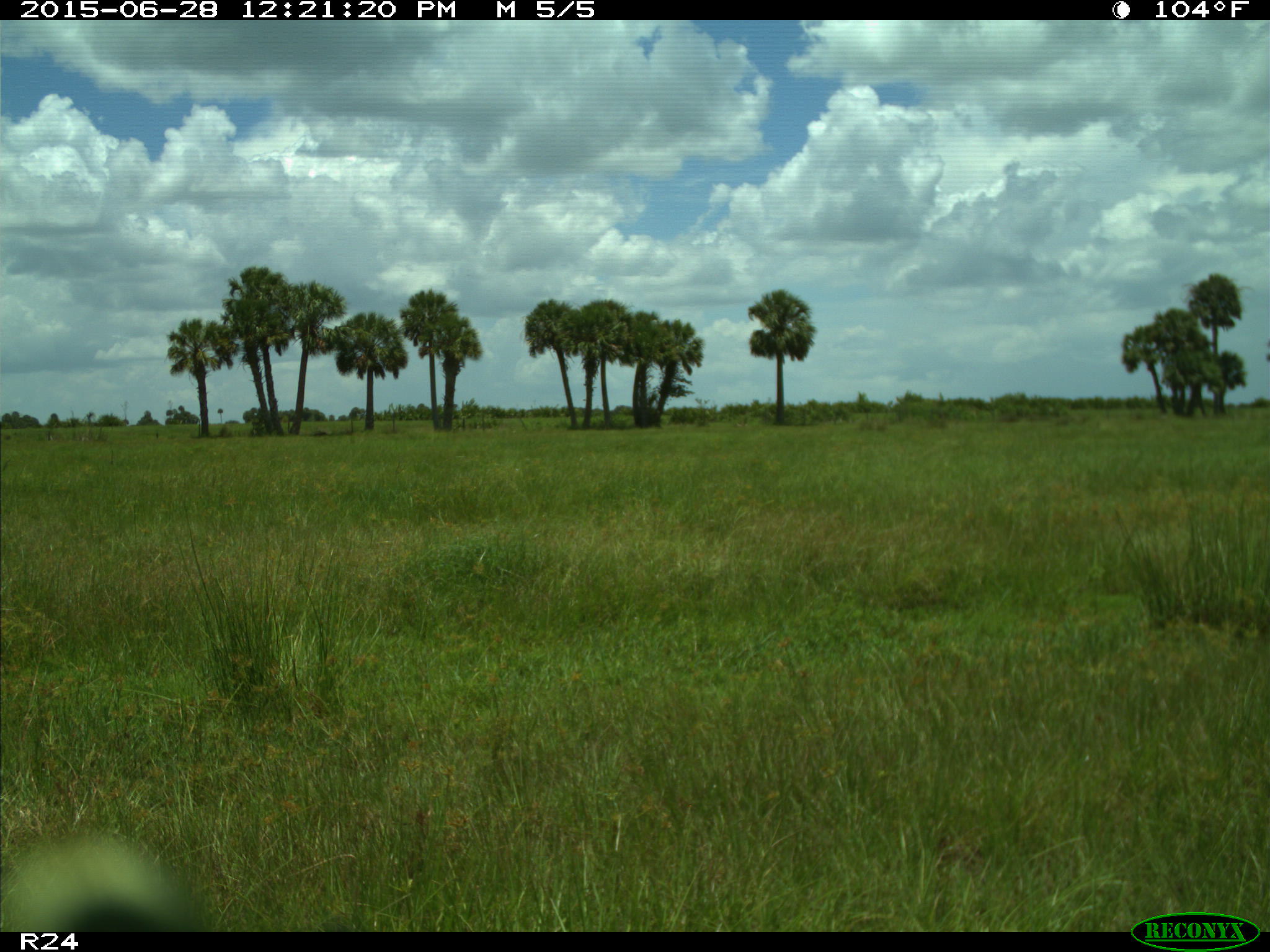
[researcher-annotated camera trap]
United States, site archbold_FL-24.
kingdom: Animalia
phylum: Chordata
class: Mammalia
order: Artiodactyla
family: Bovidae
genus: Bos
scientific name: Bos taurus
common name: domestic cow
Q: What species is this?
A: Bos taurus (domestic cow).